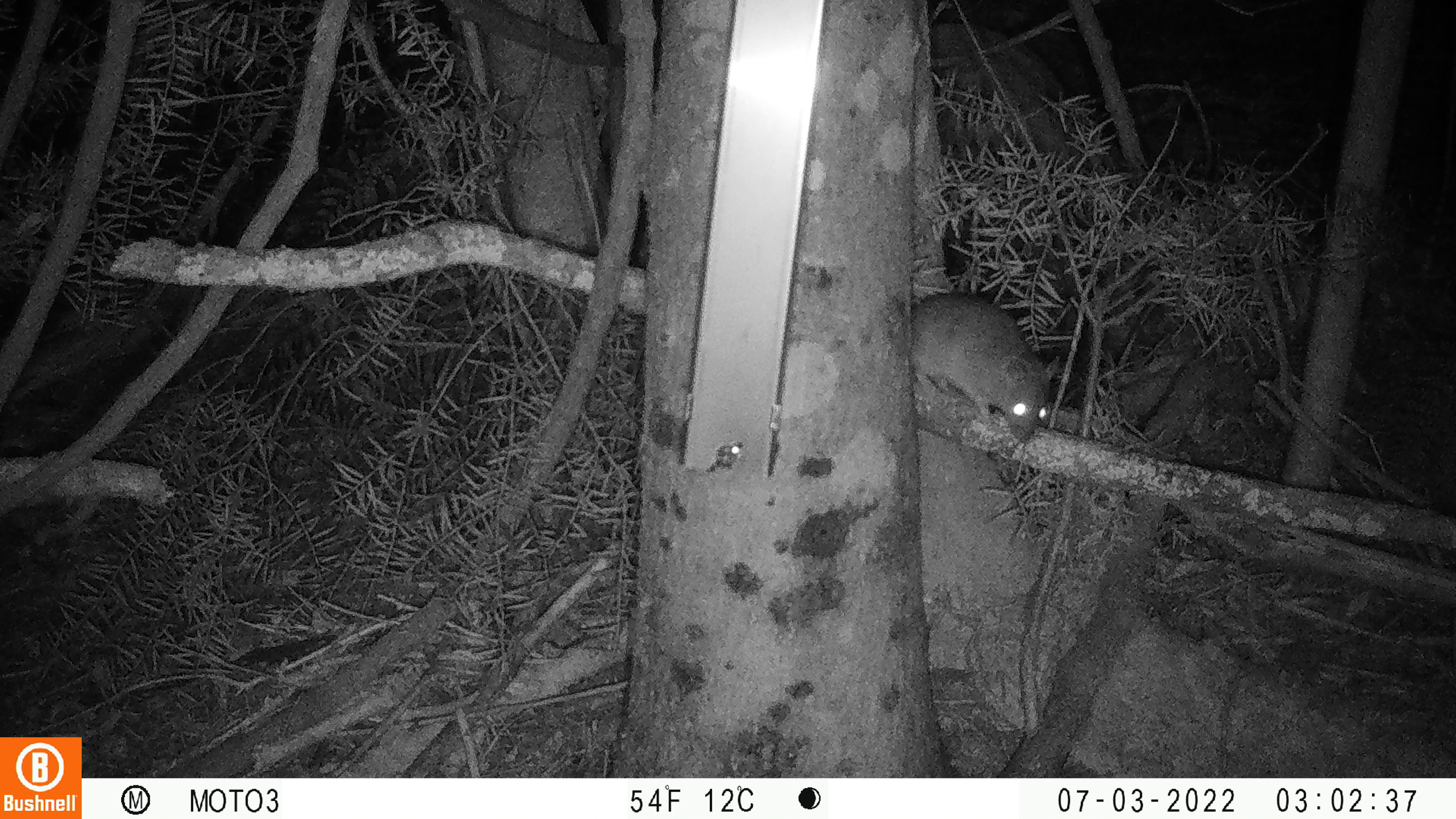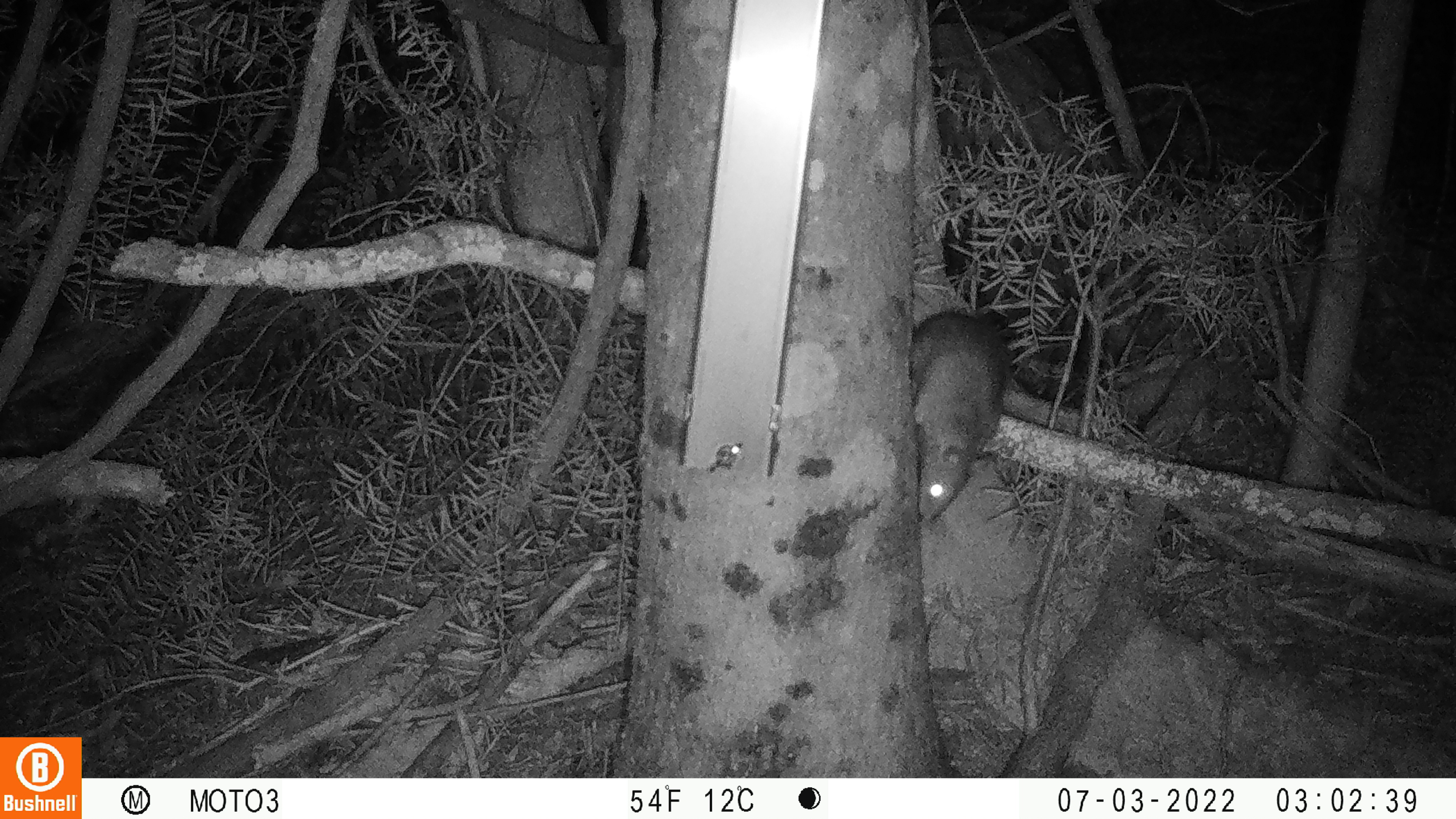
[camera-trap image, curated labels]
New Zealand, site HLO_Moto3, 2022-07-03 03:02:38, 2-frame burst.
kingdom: Animalia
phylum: Chordata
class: Mammalia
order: Rodentia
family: Muridae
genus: Rattus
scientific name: Rattus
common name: rat